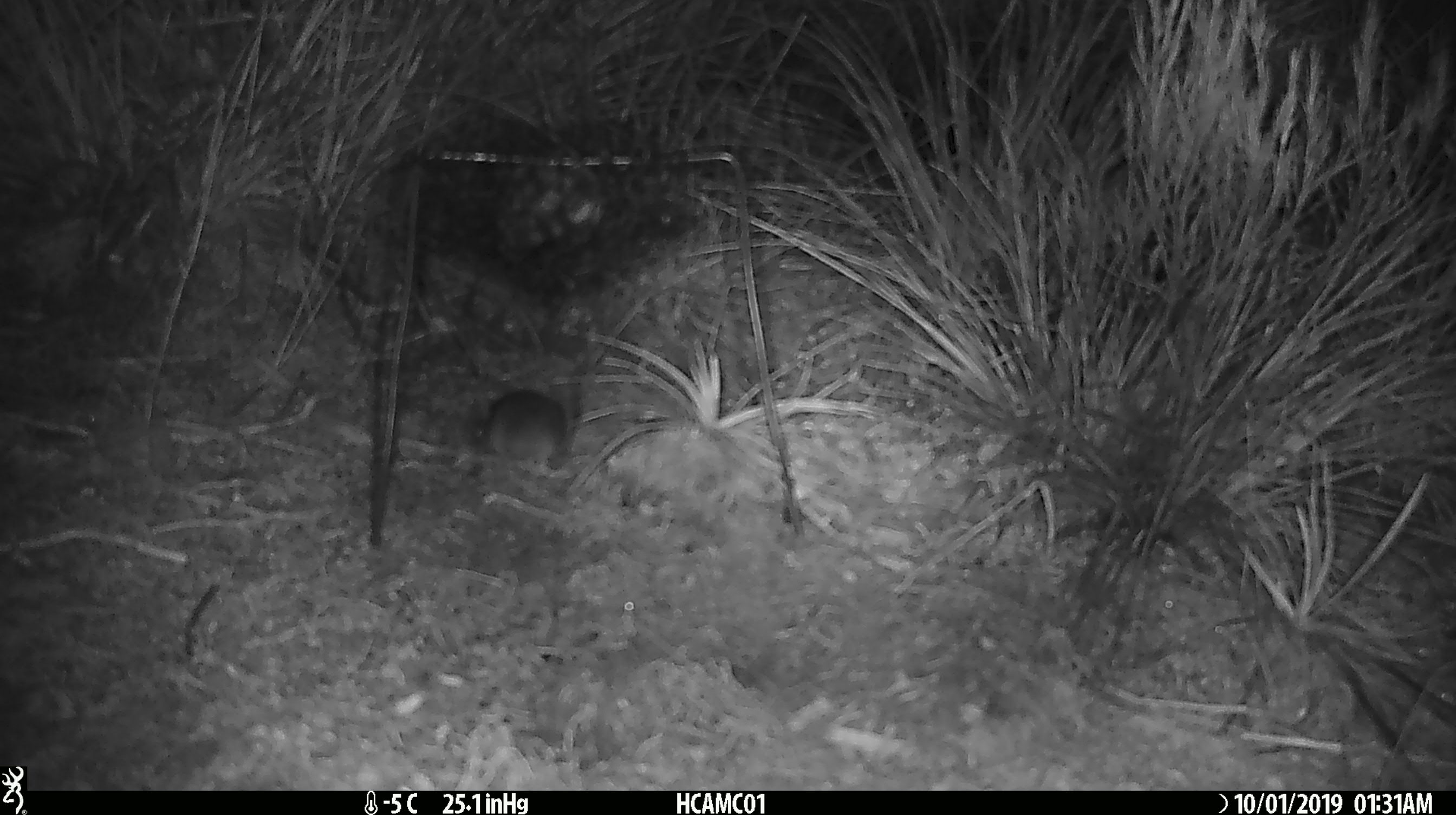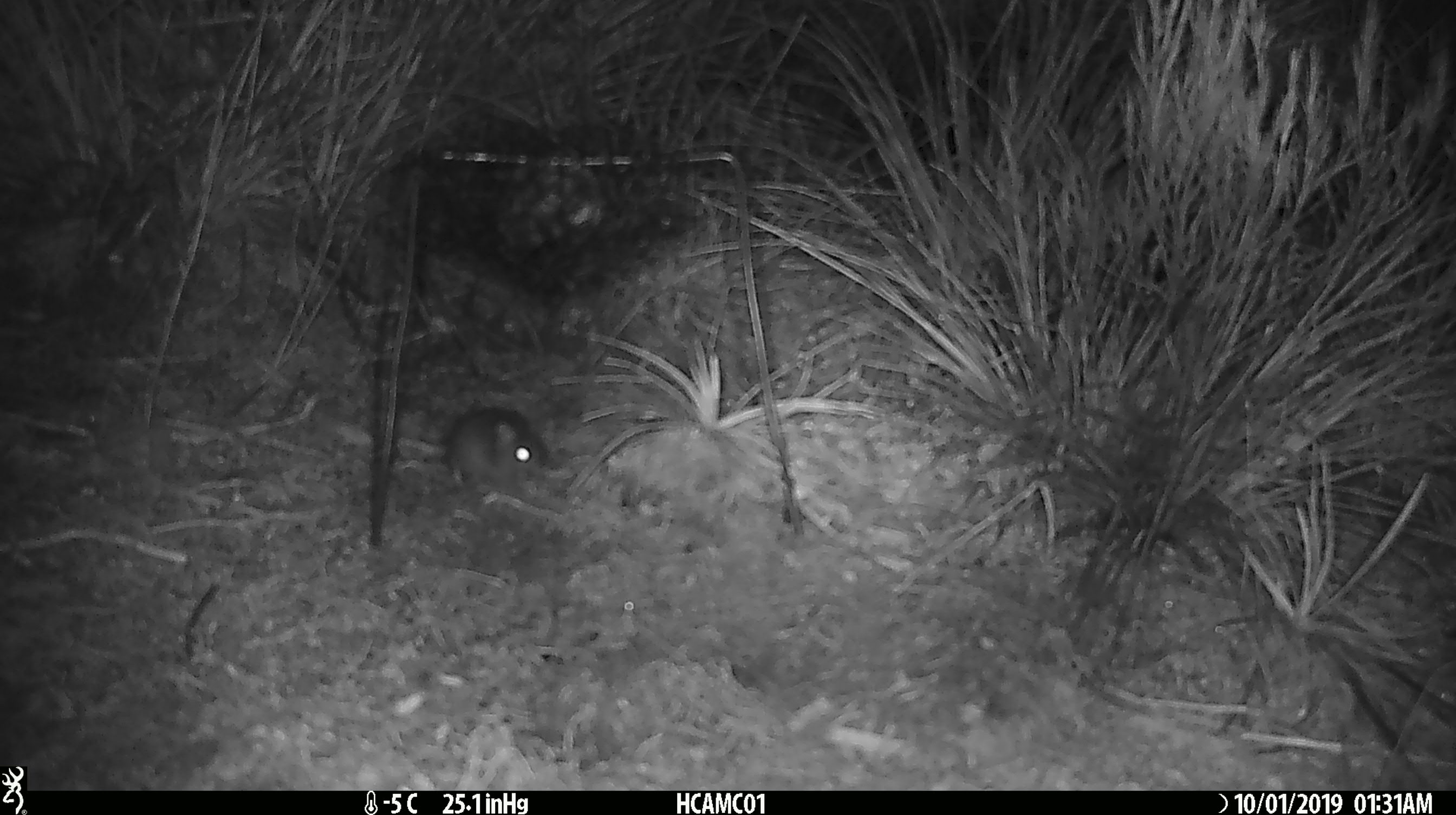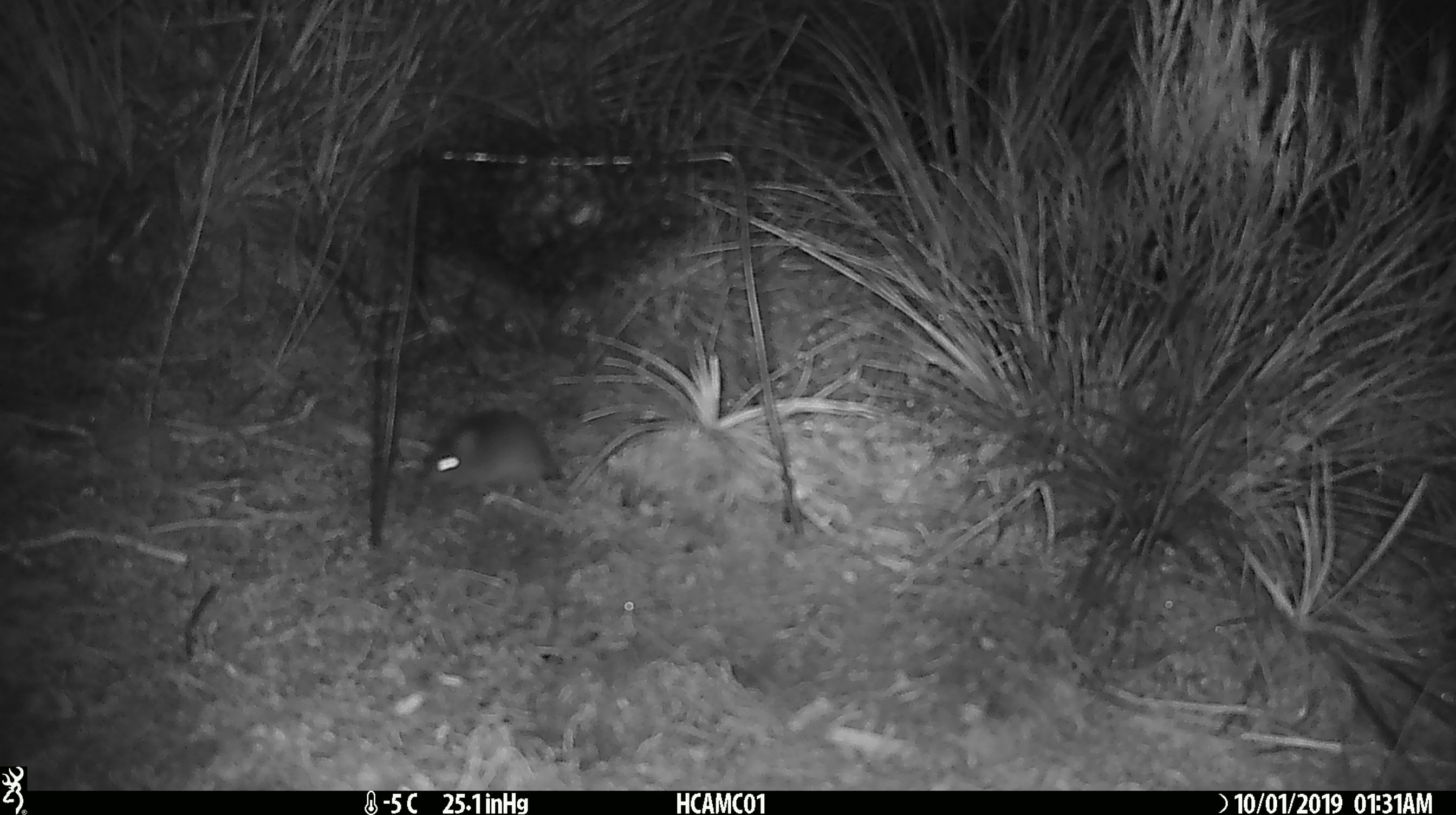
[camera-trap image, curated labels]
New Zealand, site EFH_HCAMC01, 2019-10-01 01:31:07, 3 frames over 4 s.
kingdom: Animalia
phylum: Chordata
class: Mammalia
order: Rodentia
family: Muridae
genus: Mus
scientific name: Mus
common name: mouse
Mouse (Mus).